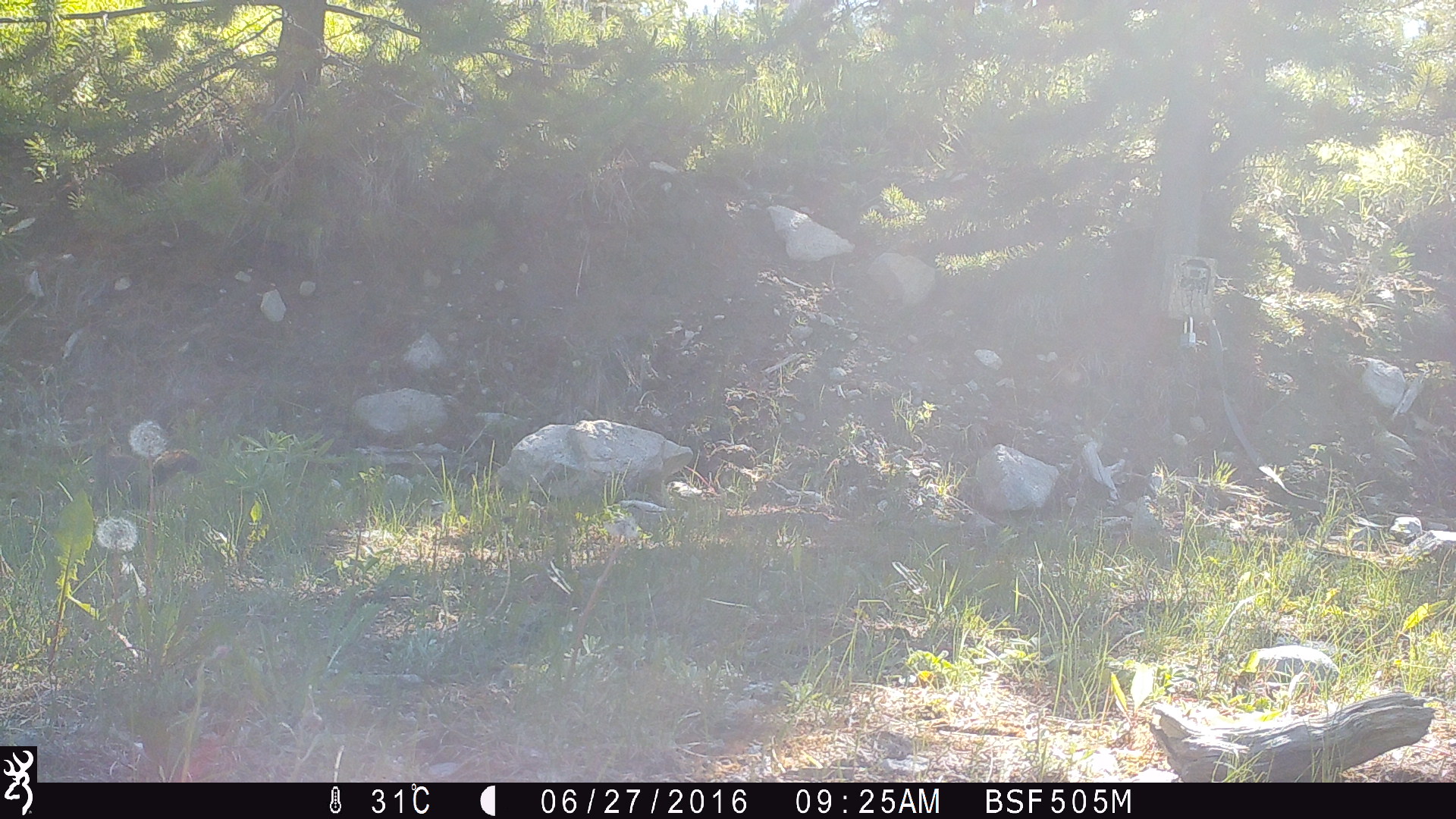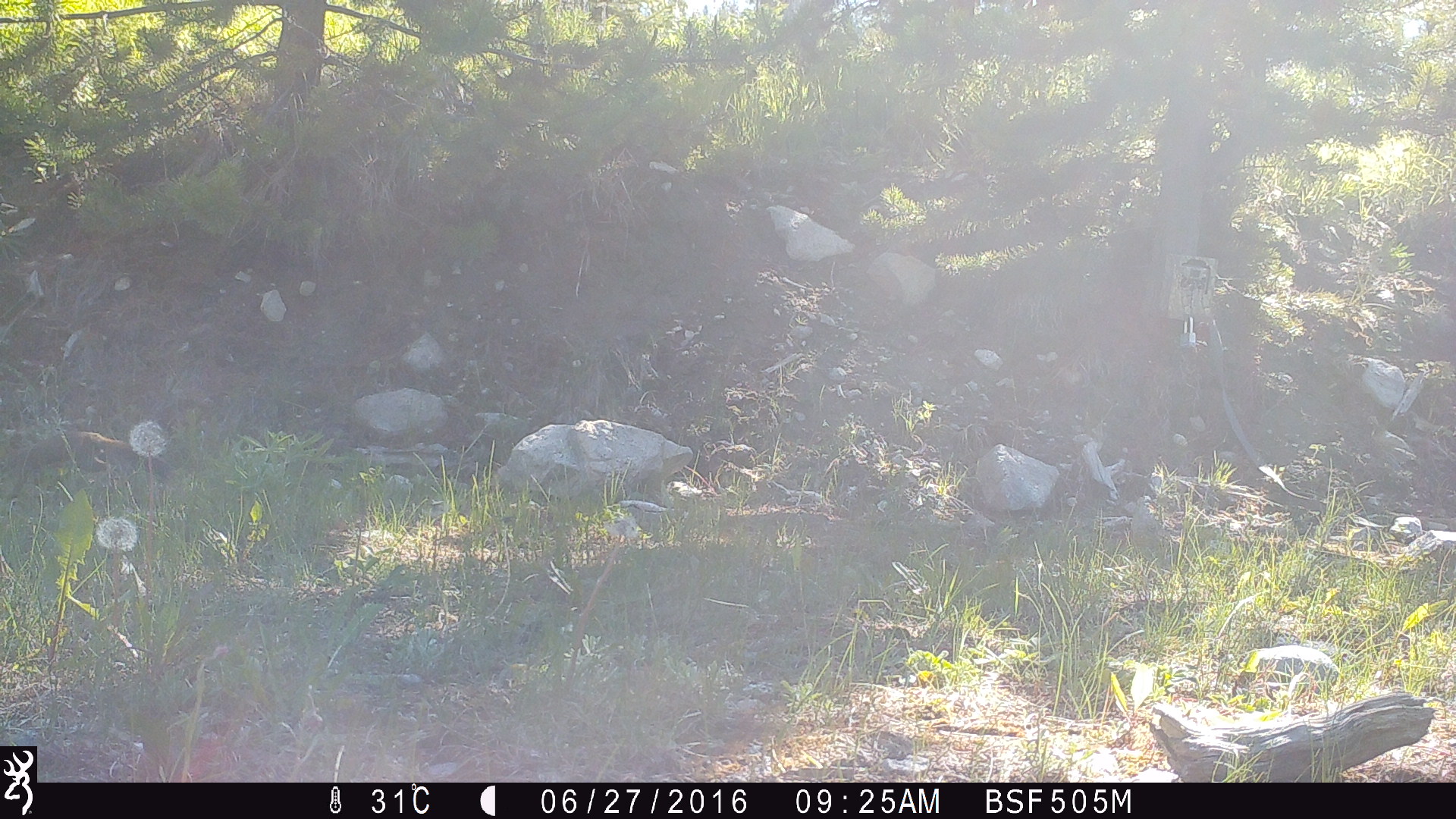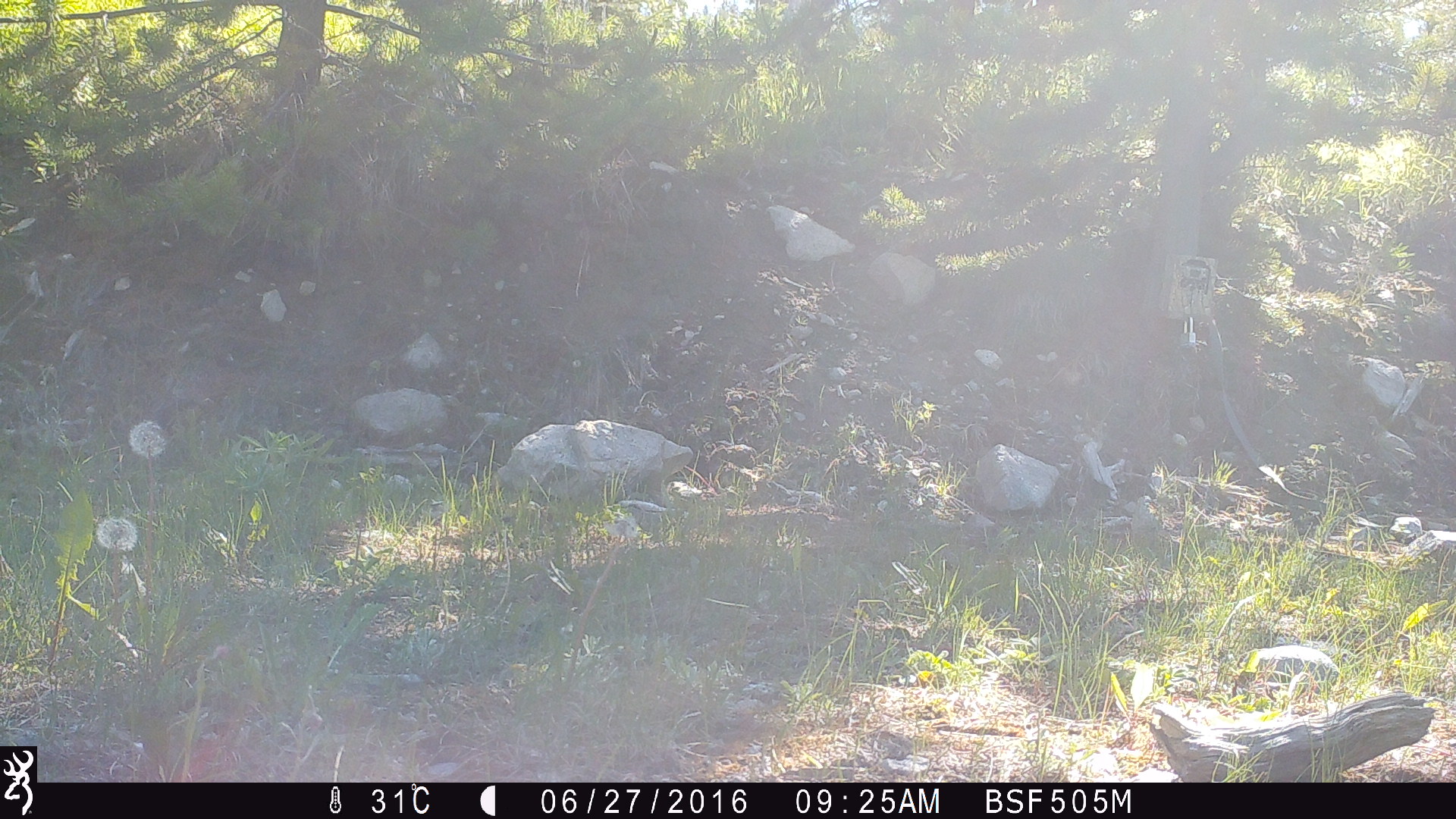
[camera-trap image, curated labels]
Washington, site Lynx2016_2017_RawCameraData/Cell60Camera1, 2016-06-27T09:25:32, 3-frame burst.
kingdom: Animalia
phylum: Chordata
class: Mammalia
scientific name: Mammalia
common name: small mammal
Small mammal (Mammalia). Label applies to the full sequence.